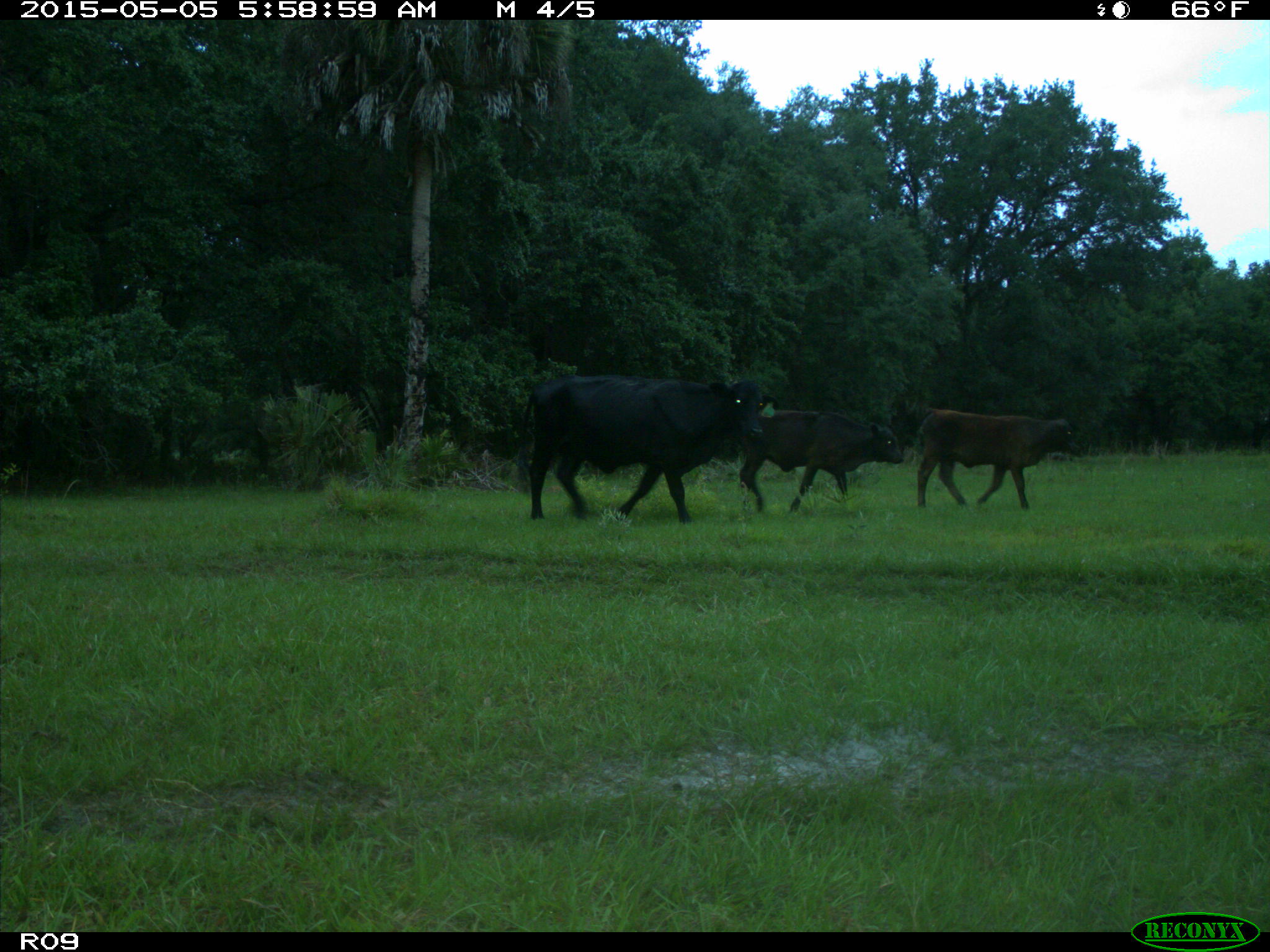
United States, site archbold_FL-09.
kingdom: Animalia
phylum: Chordata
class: Mammalia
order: Artiodactyla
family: Bovidae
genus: Bos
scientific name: Bos taurus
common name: domestic cow